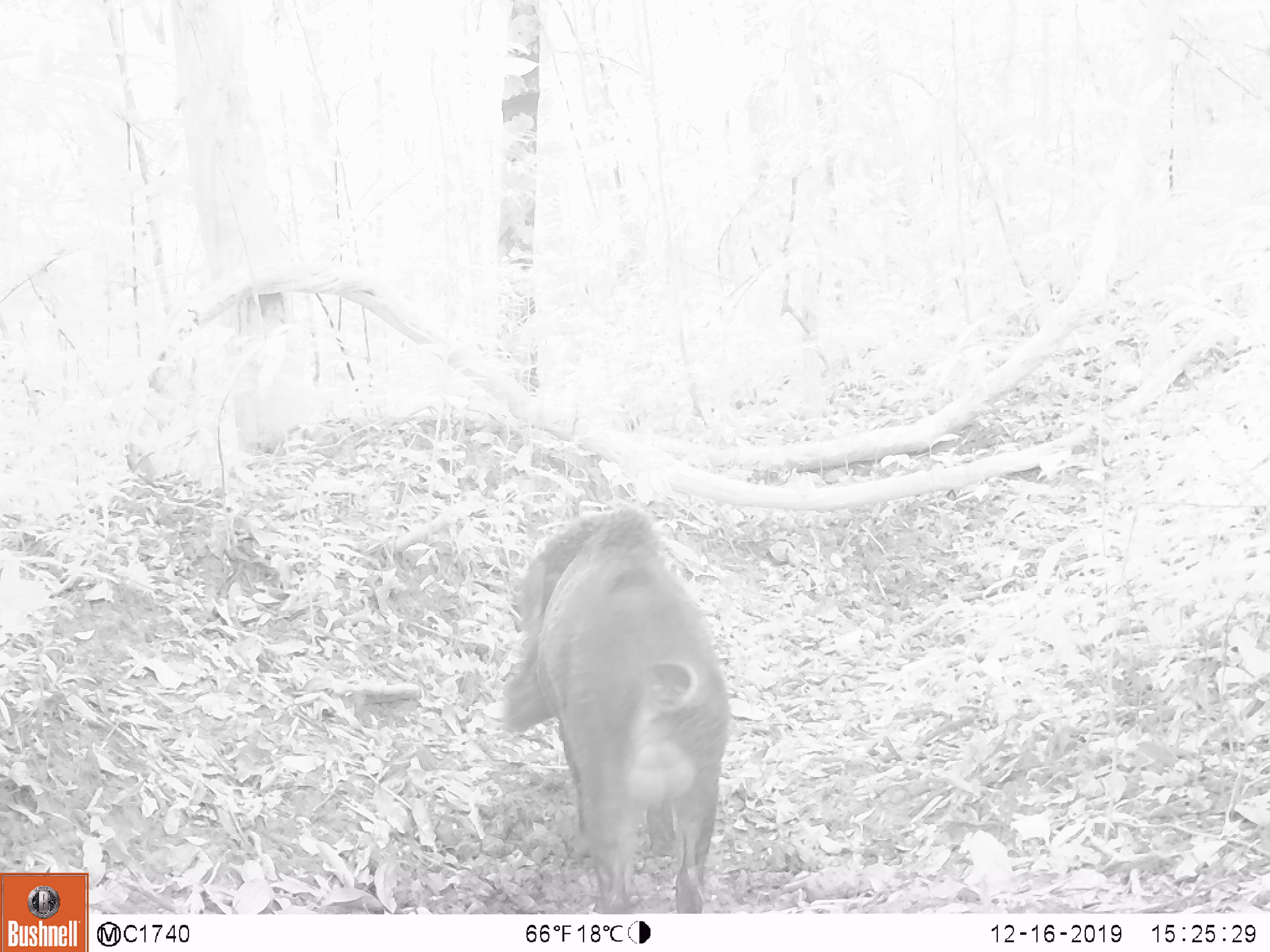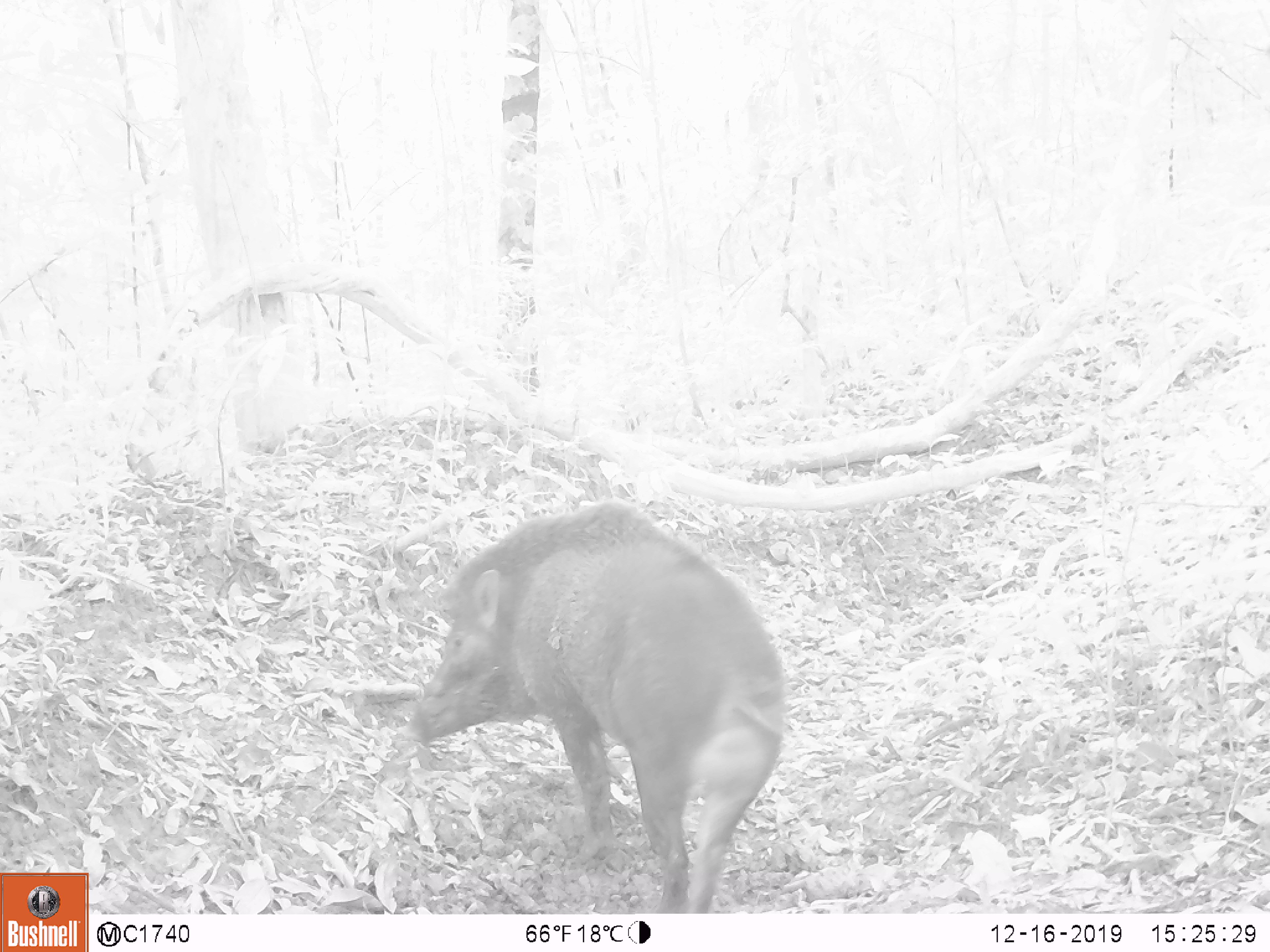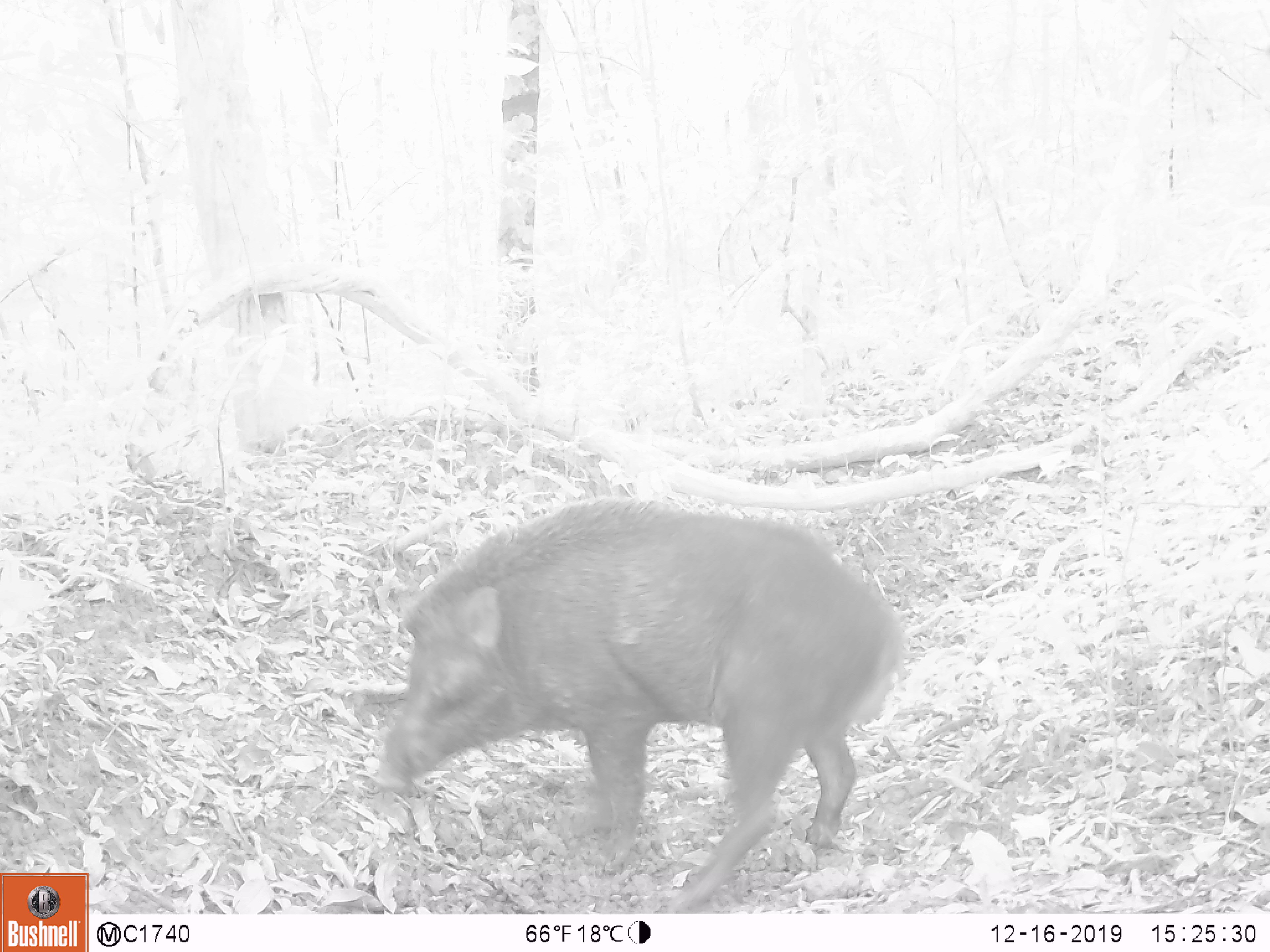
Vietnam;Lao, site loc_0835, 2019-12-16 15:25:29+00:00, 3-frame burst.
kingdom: Animalia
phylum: Chordata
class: Mammalia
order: Artiodactyla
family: Suidae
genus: Sus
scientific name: Sus scrofa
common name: eurasian wild pig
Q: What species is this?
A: Eurasian wild pig (Sus scrofa).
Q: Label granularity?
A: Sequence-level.